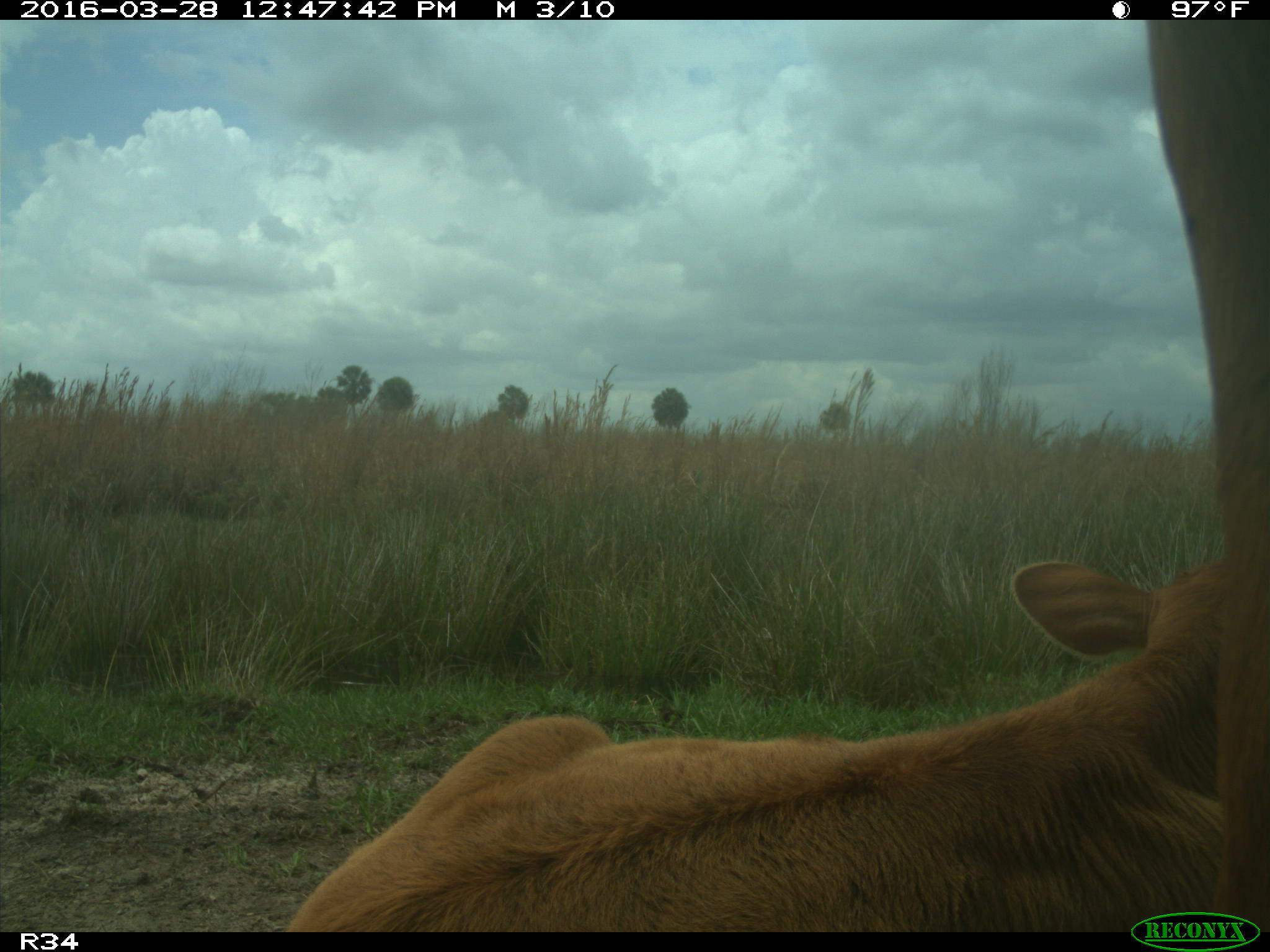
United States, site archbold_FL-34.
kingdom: Animalia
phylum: Chordata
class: Mammalia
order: Artiodactyla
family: Bovidae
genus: Bos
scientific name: Bos taurus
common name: domestic cow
Bos taurus (domestic cow).